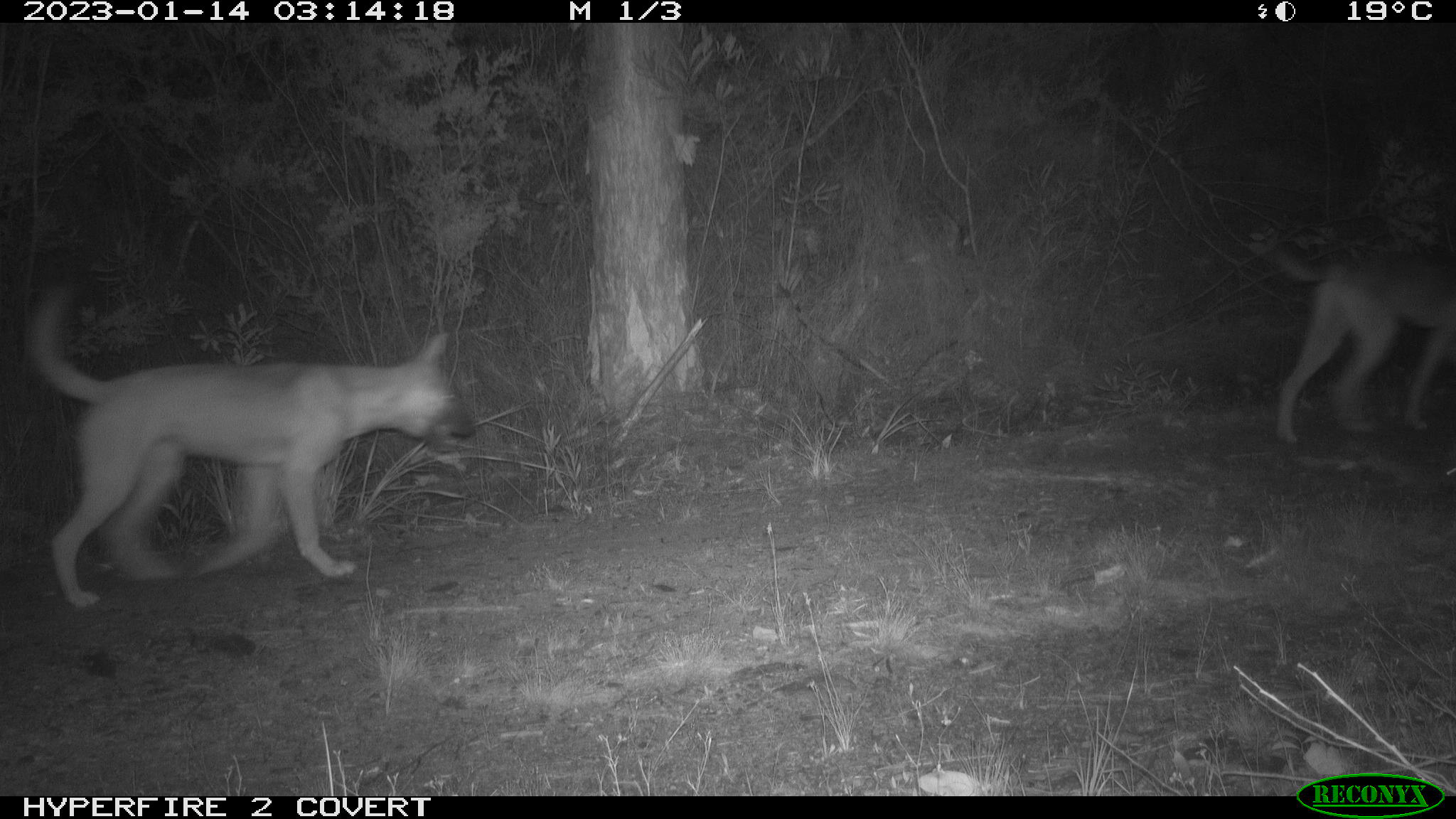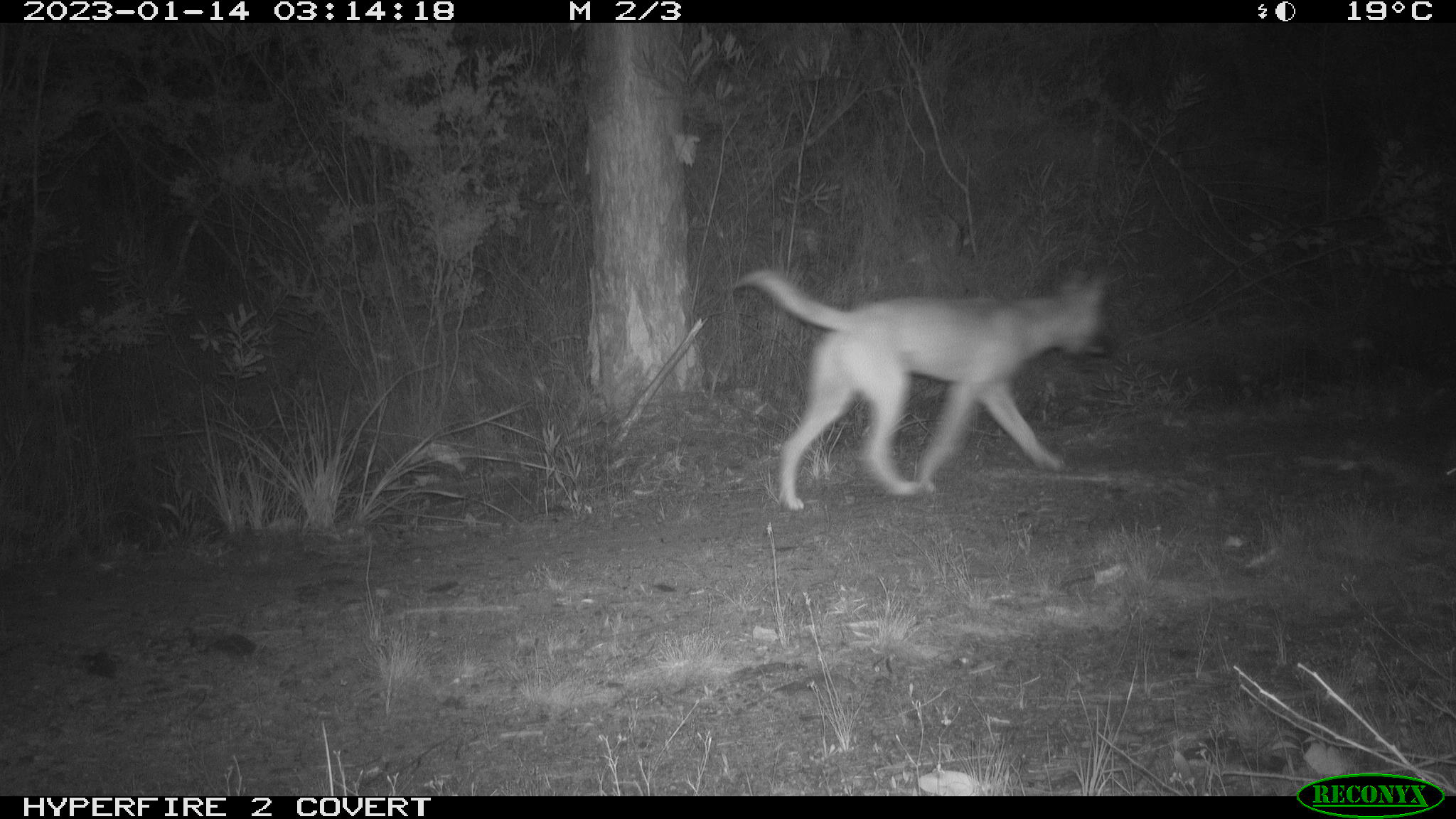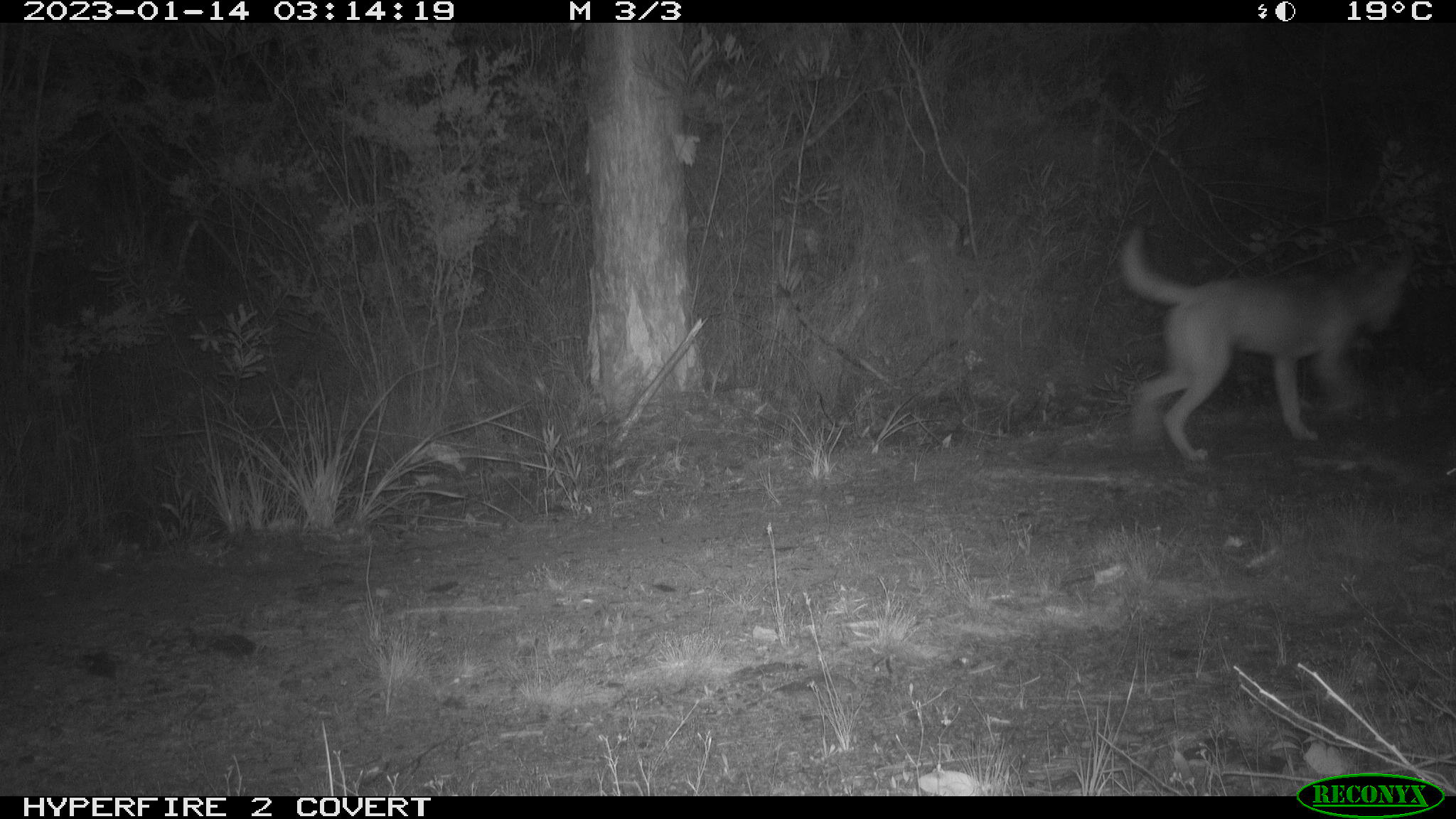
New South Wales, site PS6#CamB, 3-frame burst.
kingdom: Animalia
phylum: Chordata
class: Mammalia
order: Carnivora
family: Canidae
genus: Canis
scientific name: Canis familiaris dingo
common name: dingo